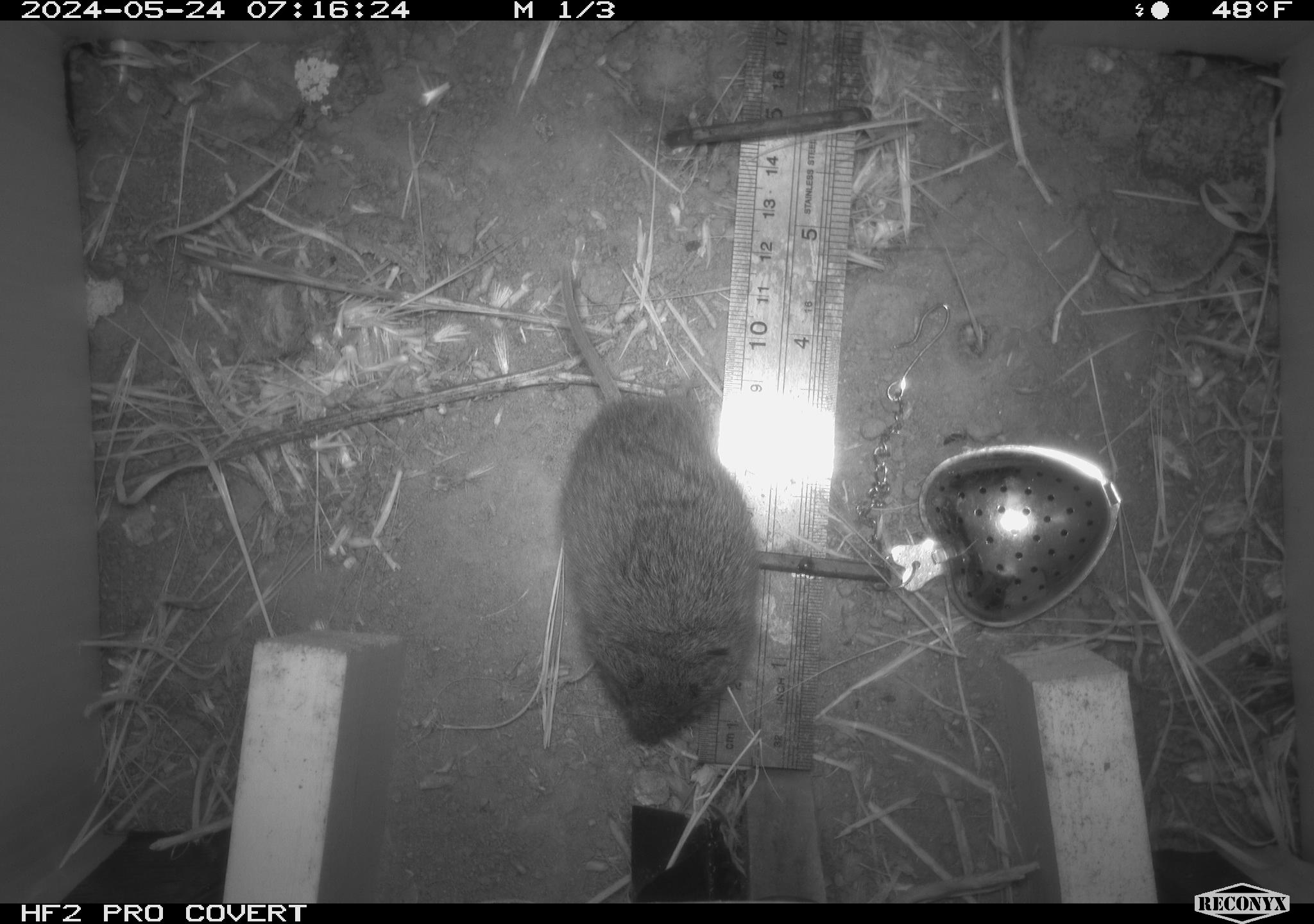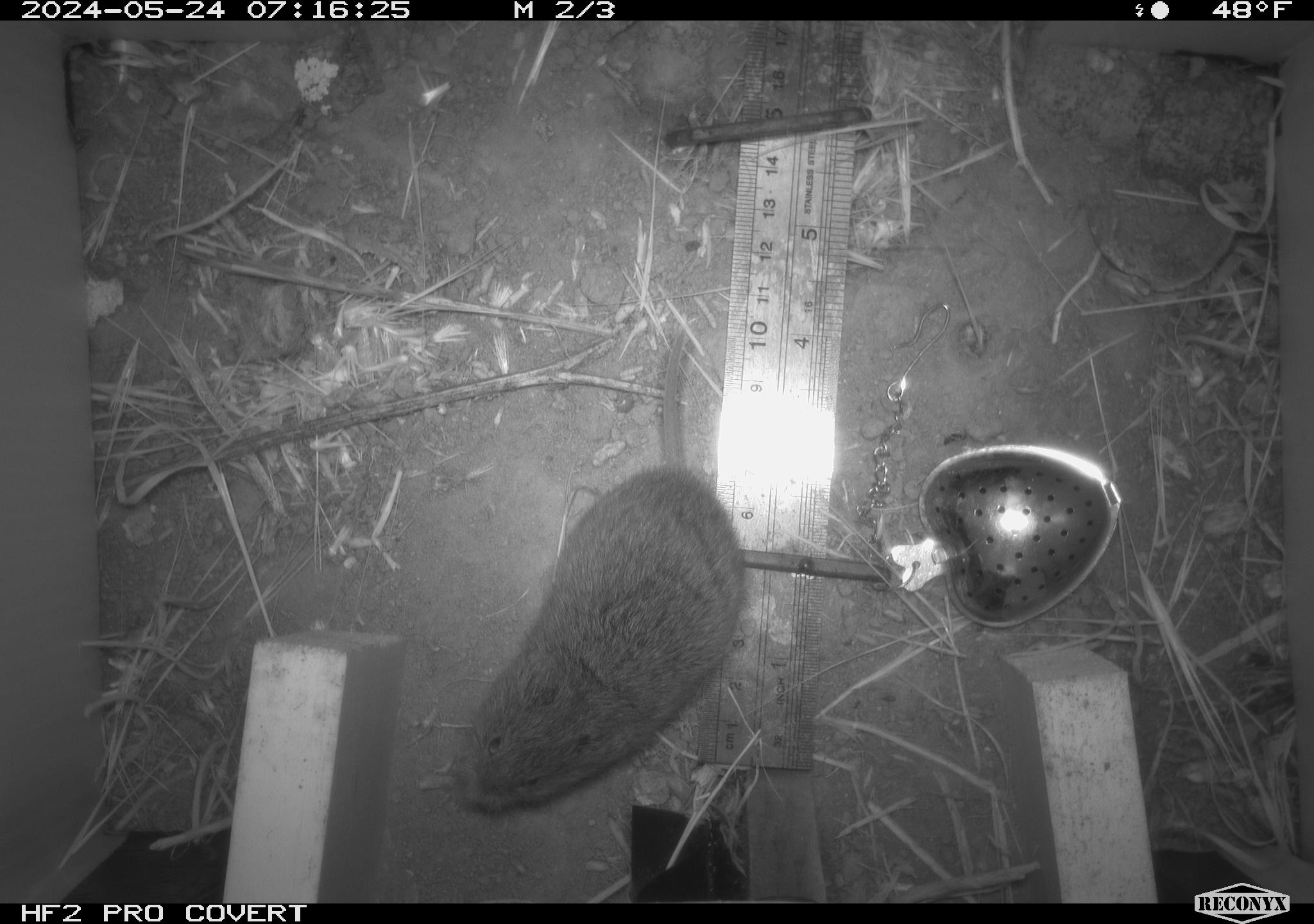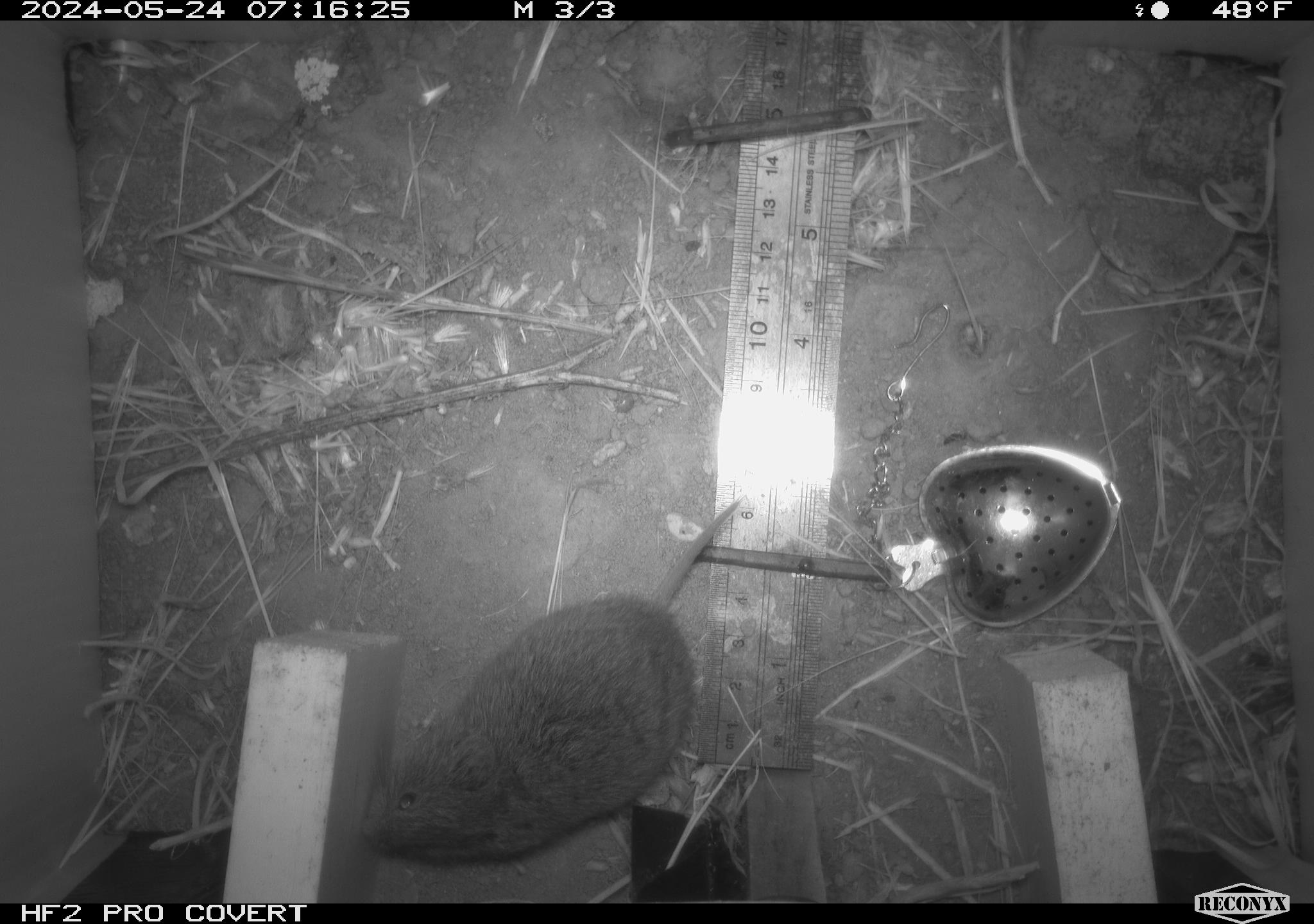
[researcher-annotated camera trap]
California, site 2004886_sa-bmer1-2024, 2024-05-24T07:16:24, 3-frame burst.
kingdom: Animalia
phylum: Chordata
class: Mammalia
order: Rodentia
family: Cricetidae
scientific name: Arvicolinae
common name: voles, lemmings, and muskrats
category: arvicolinae subfamily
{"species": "arvicolinae subfamily (voles, lemmings, and muskrats) (Arvicolinae)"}